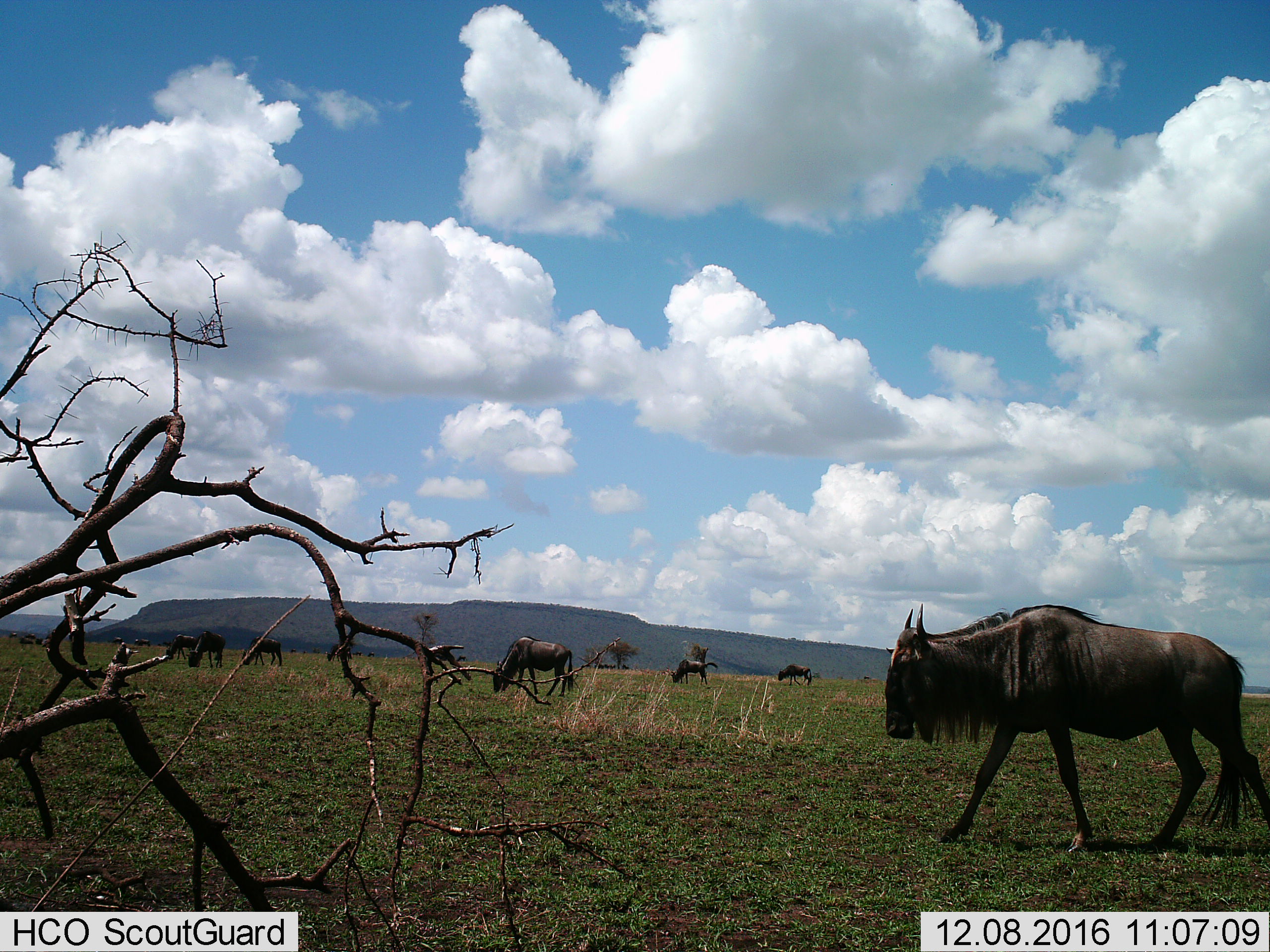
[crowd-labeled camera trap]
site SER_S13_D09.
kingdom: Animalia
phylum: Chordata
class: Mammalia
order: Artiodactyla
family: Bovidae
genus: Connochaetes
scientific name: Connochaetes taurinus taurinus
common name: blue wildebeest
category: wildebeestblue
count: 11-50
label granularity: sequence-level